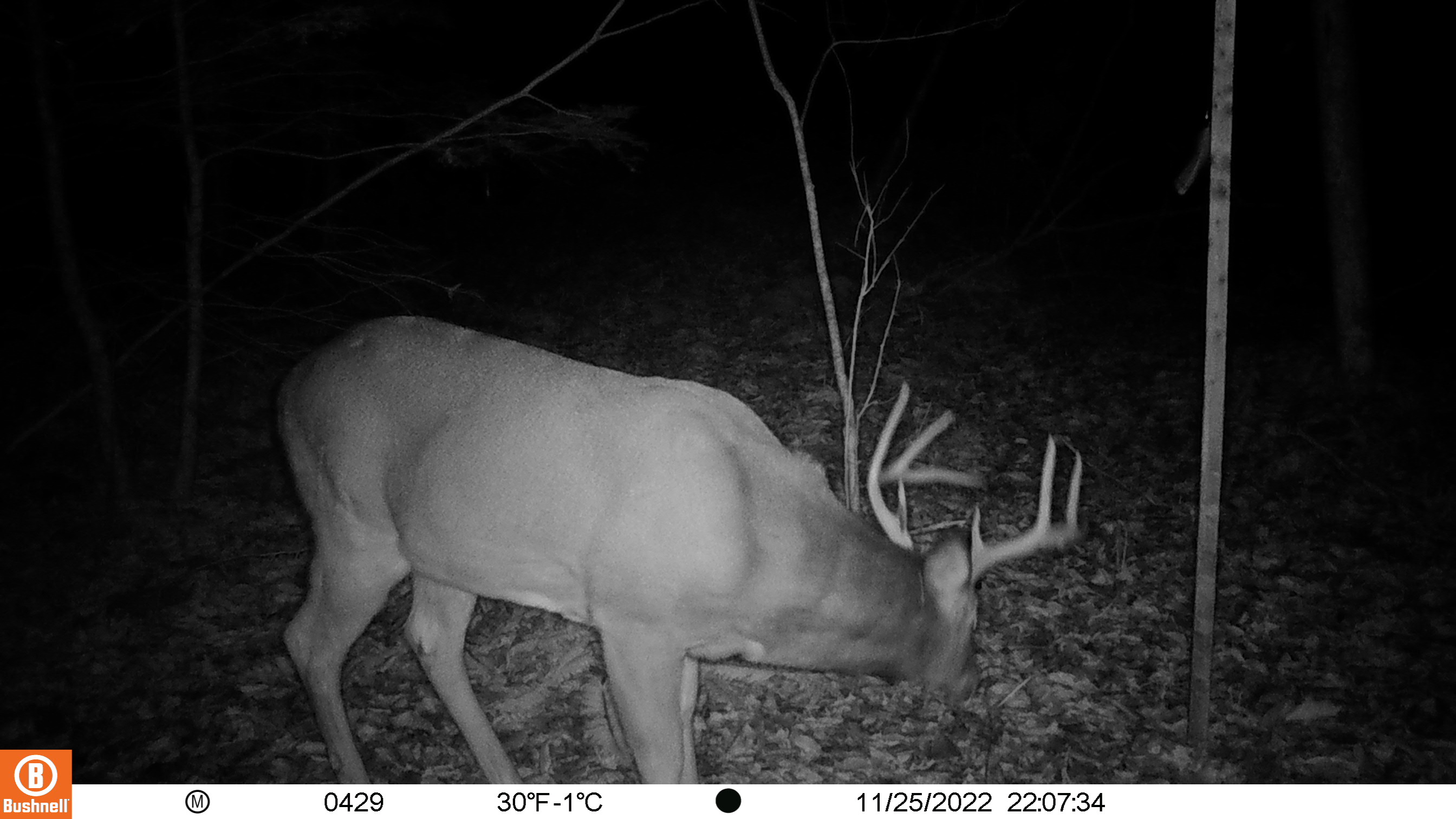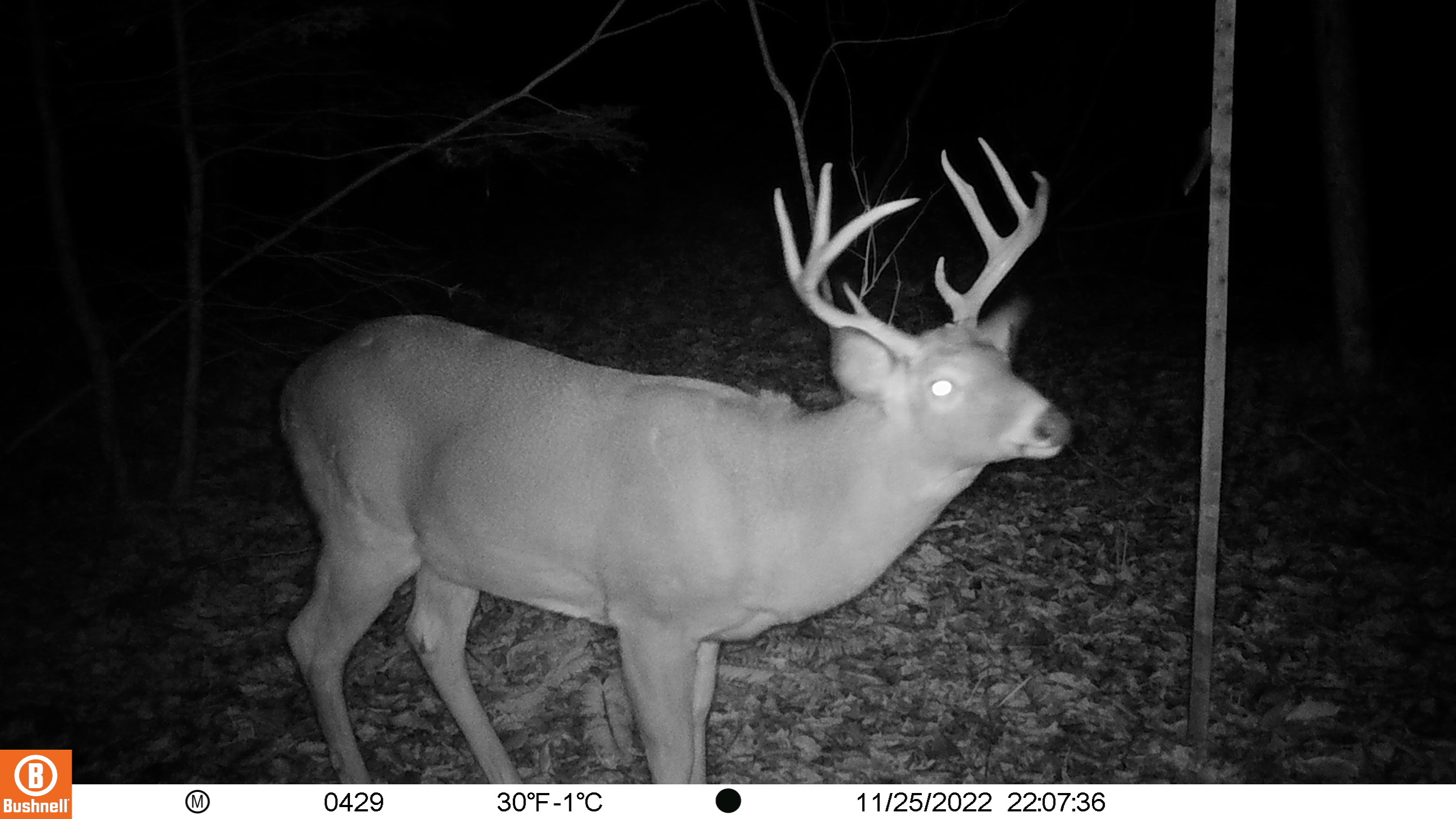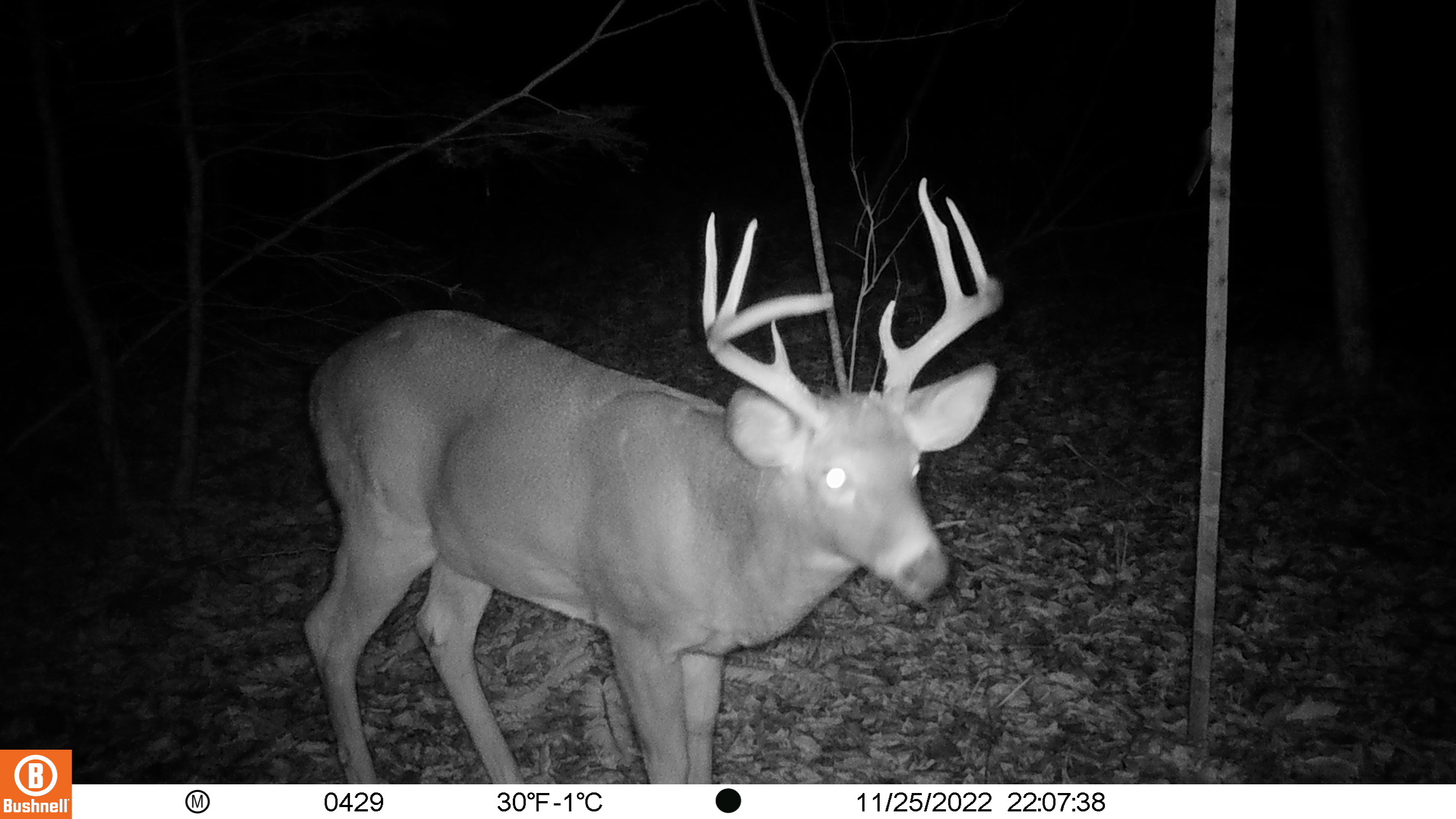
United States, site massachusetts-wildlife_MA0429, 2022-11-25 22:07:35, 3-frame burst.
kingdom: Animalia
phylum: Chordata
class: Mammalia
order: Artiodactyla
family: Cervidae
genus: Odocoileus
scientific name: Odocoileus virginianus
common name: white-tailed deer